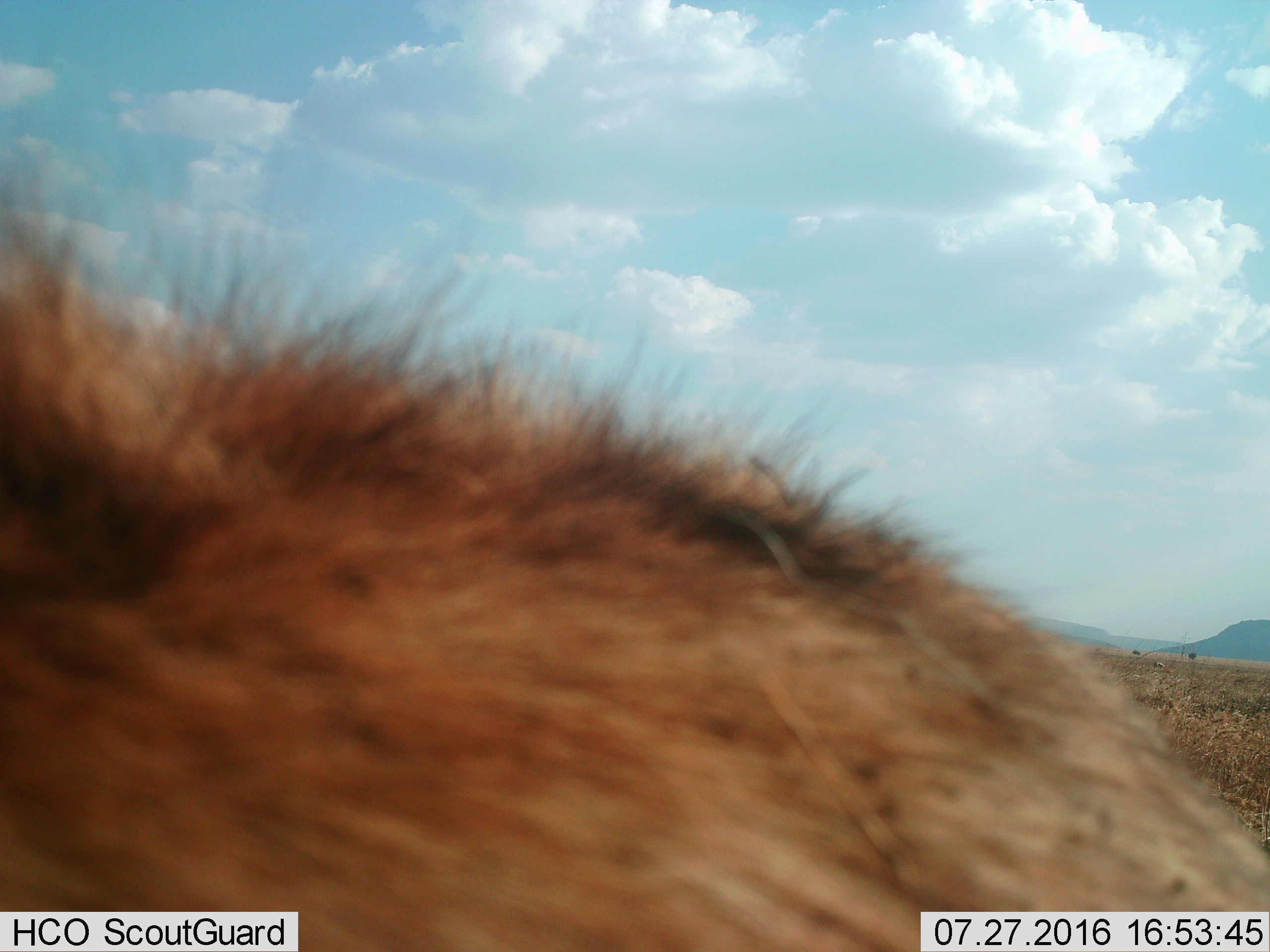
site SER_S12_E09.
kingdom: Animalia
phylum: Chordata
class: Mammalia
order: Carnivora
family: Hyaenidae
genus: Crocuta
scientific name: Crocuta crocuta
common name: spotted hyena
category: hyenaspotted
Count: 1.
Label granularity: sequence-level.